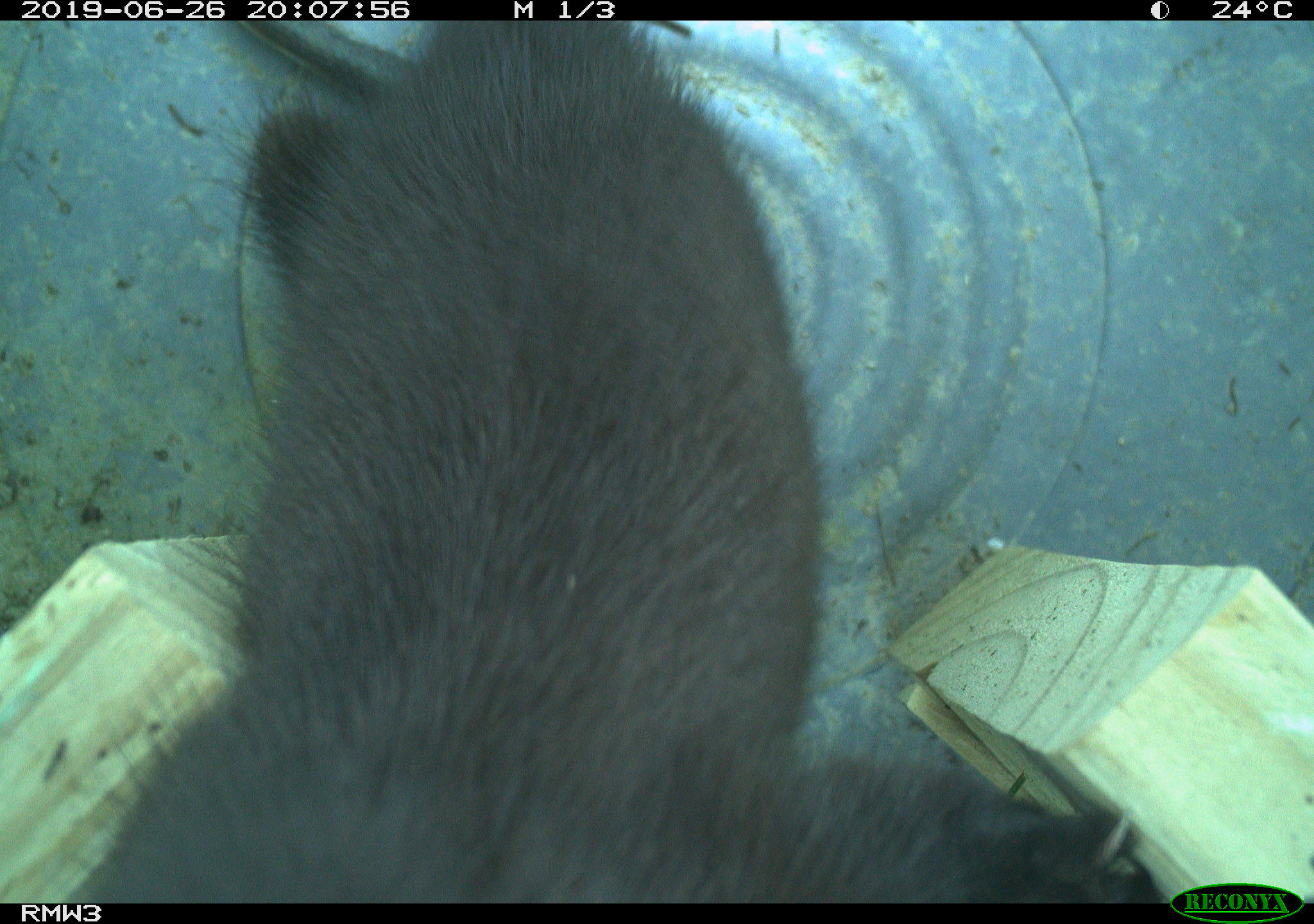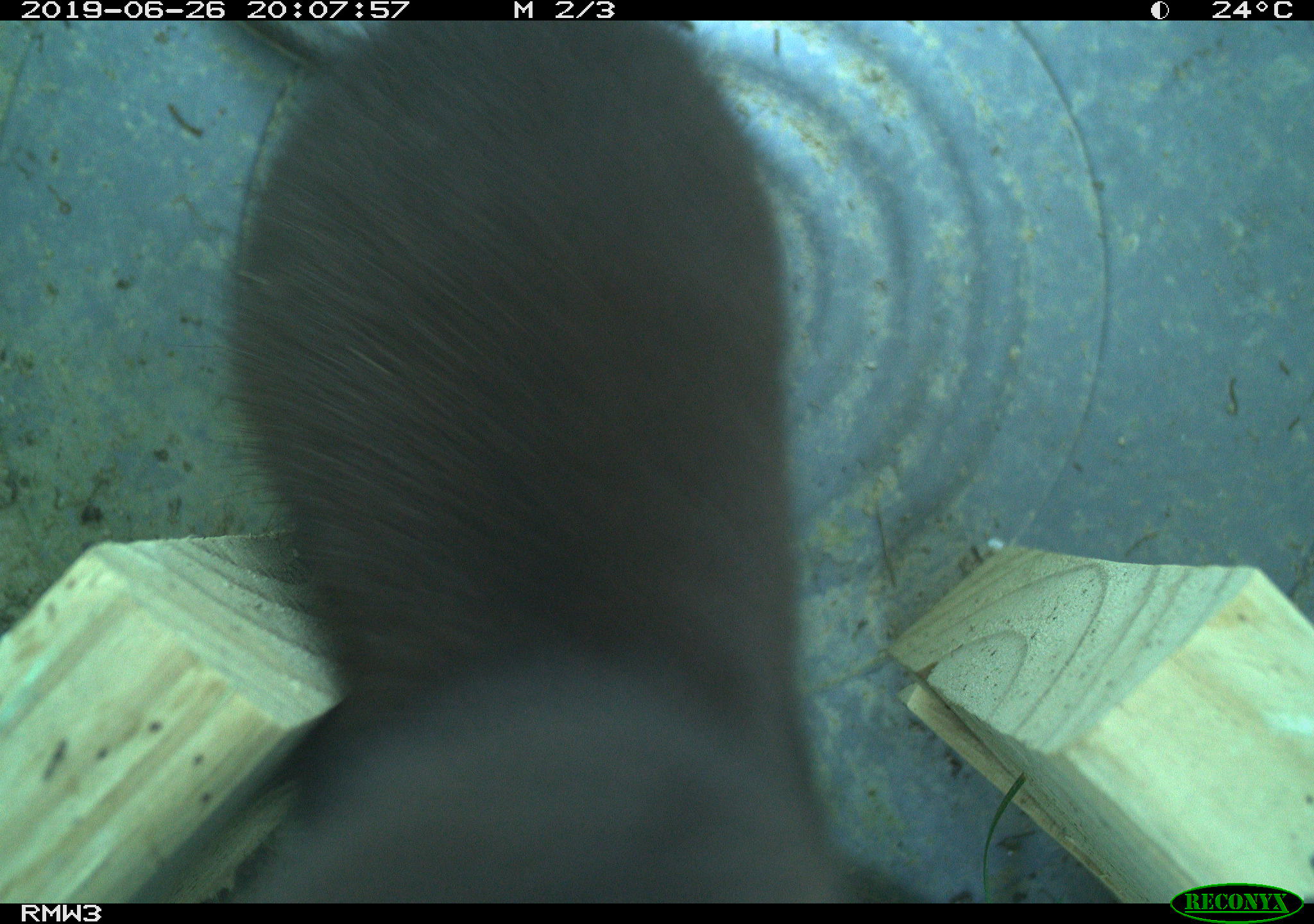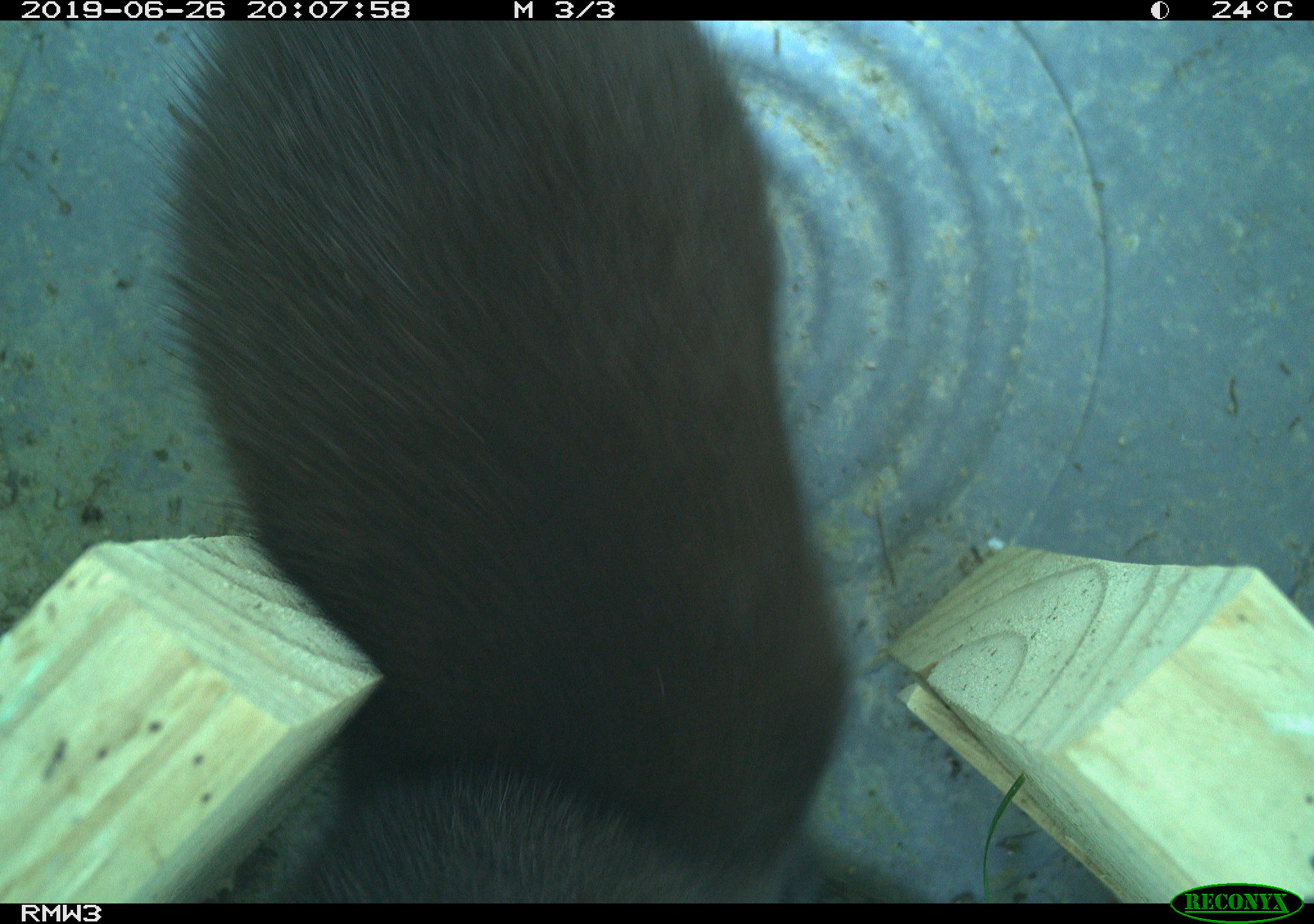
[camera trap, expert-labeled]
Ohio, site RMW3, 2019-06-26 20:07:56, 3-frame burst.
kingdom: Animalia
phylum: Chordata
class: Mammalia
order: Carnivora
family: Mustelidae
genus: Neogale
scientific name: Neogale vison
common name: american mink